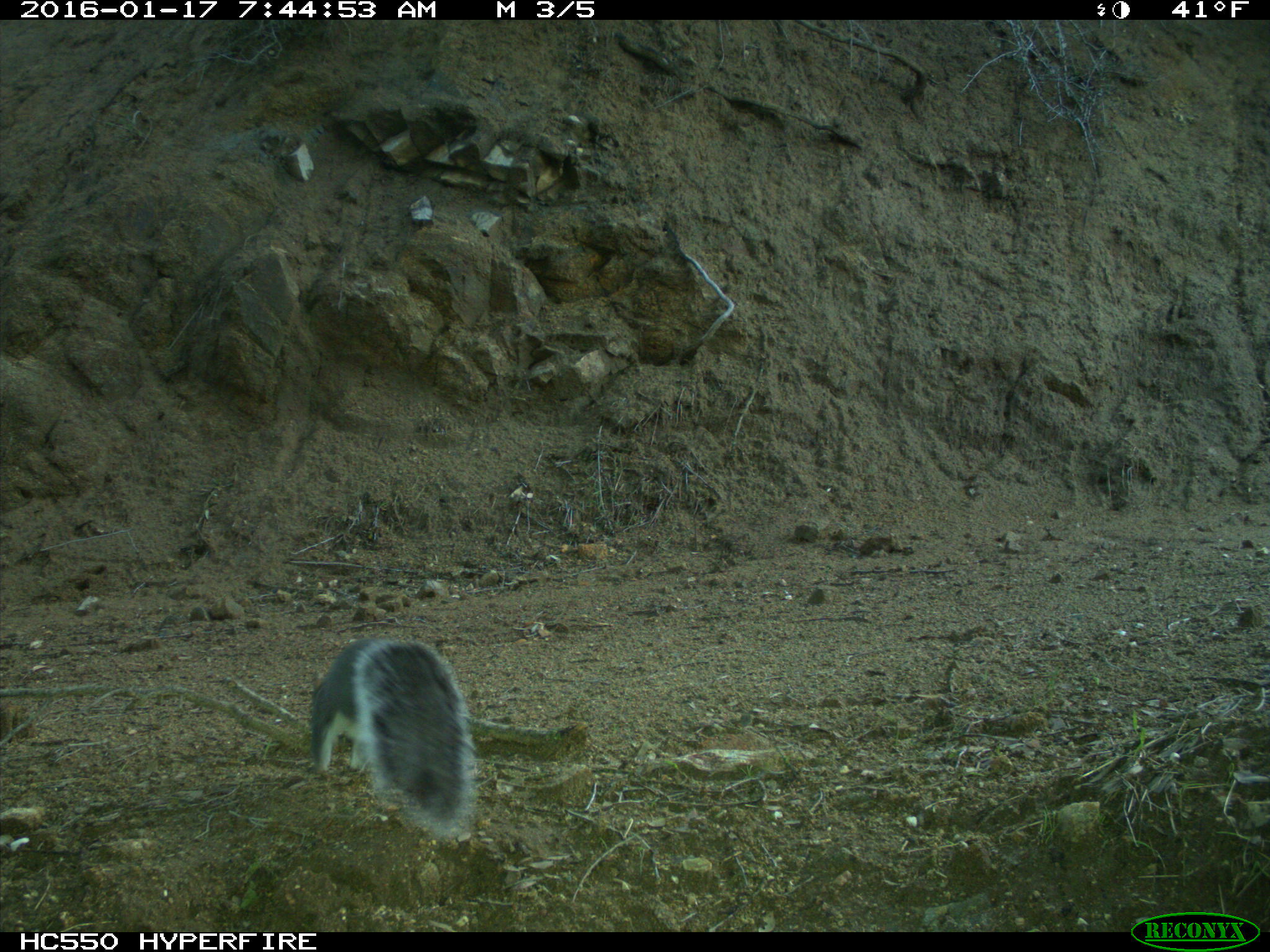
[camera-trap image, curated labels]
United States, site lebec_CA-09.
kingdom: Animalia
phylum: Chordata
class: Mammalia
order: Rodentia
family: Sciuridae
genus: Sciurus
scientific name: Sciurus carolinensis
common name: eastern gray squirrel